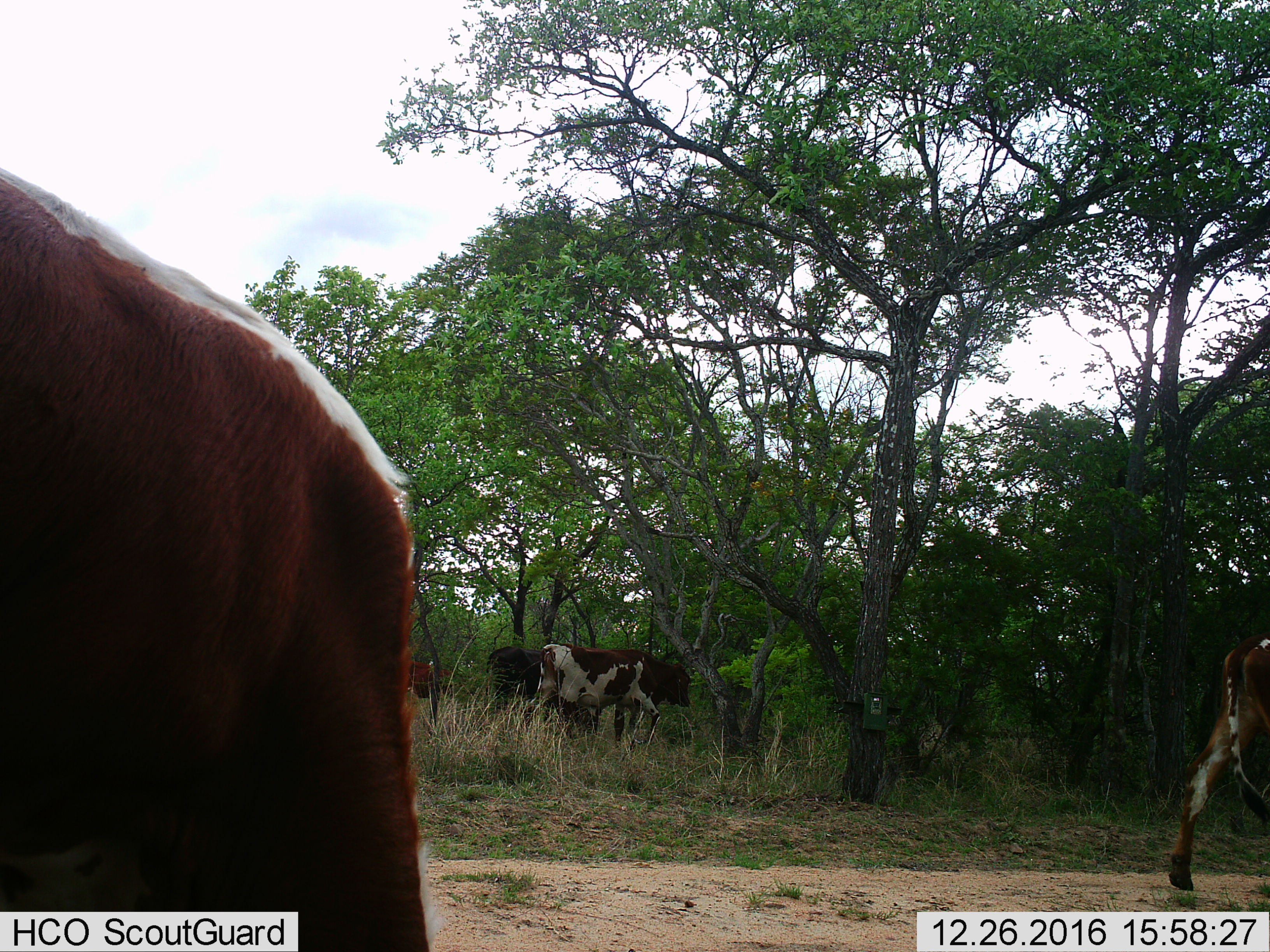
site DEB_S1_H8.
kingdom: Animalia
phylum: Chordata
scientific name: Vertebrata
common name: domestic animal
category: domesticanimal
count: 5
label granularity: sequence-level